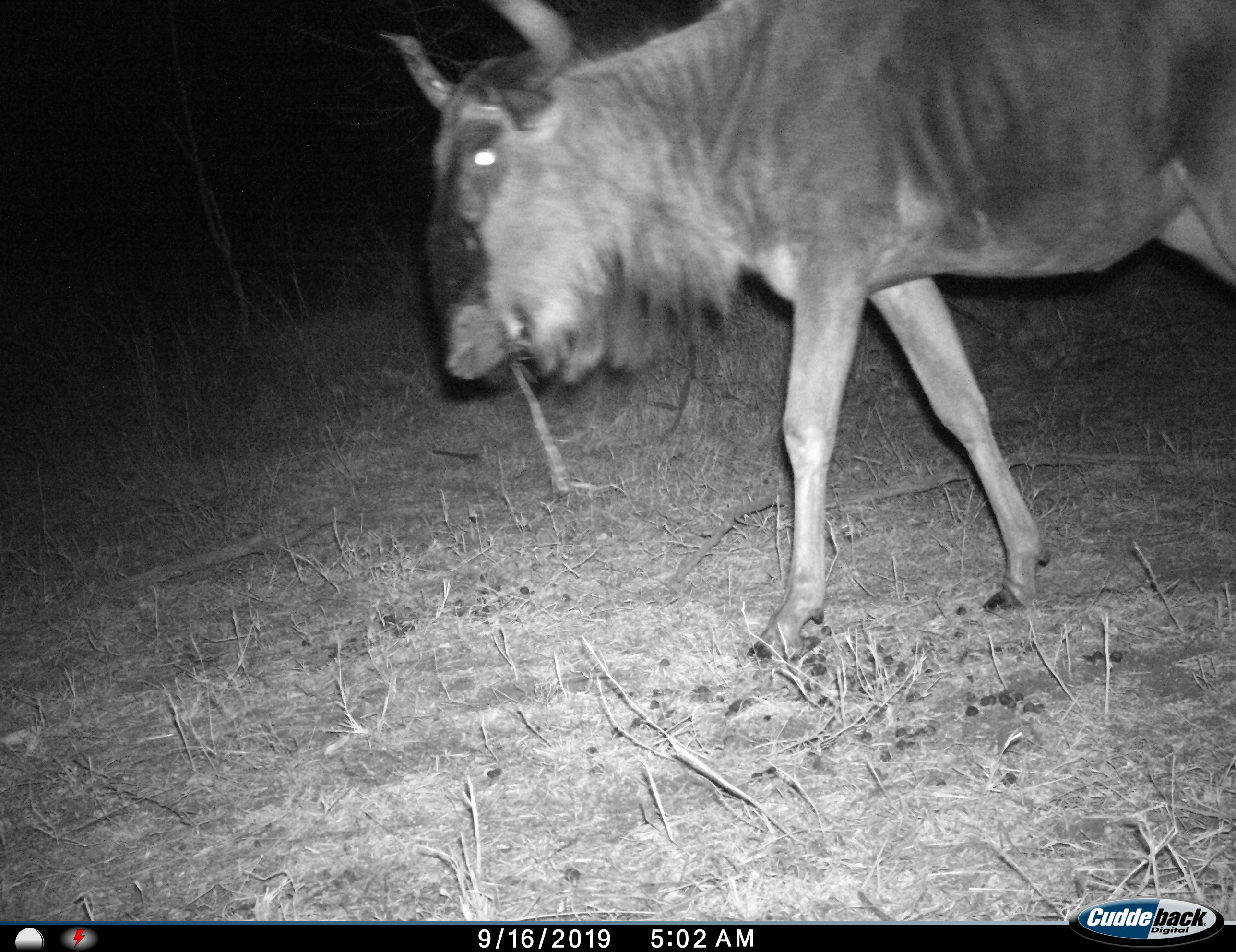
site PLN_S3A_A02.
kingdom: Animalia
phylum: Chordata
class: Mammalia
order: Artiodactyla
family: Bovidae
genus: Connochaetes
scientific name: Connochaetes taurinus taurinus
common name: blue wildebeest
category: wildebeestblue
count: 1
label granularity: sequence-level